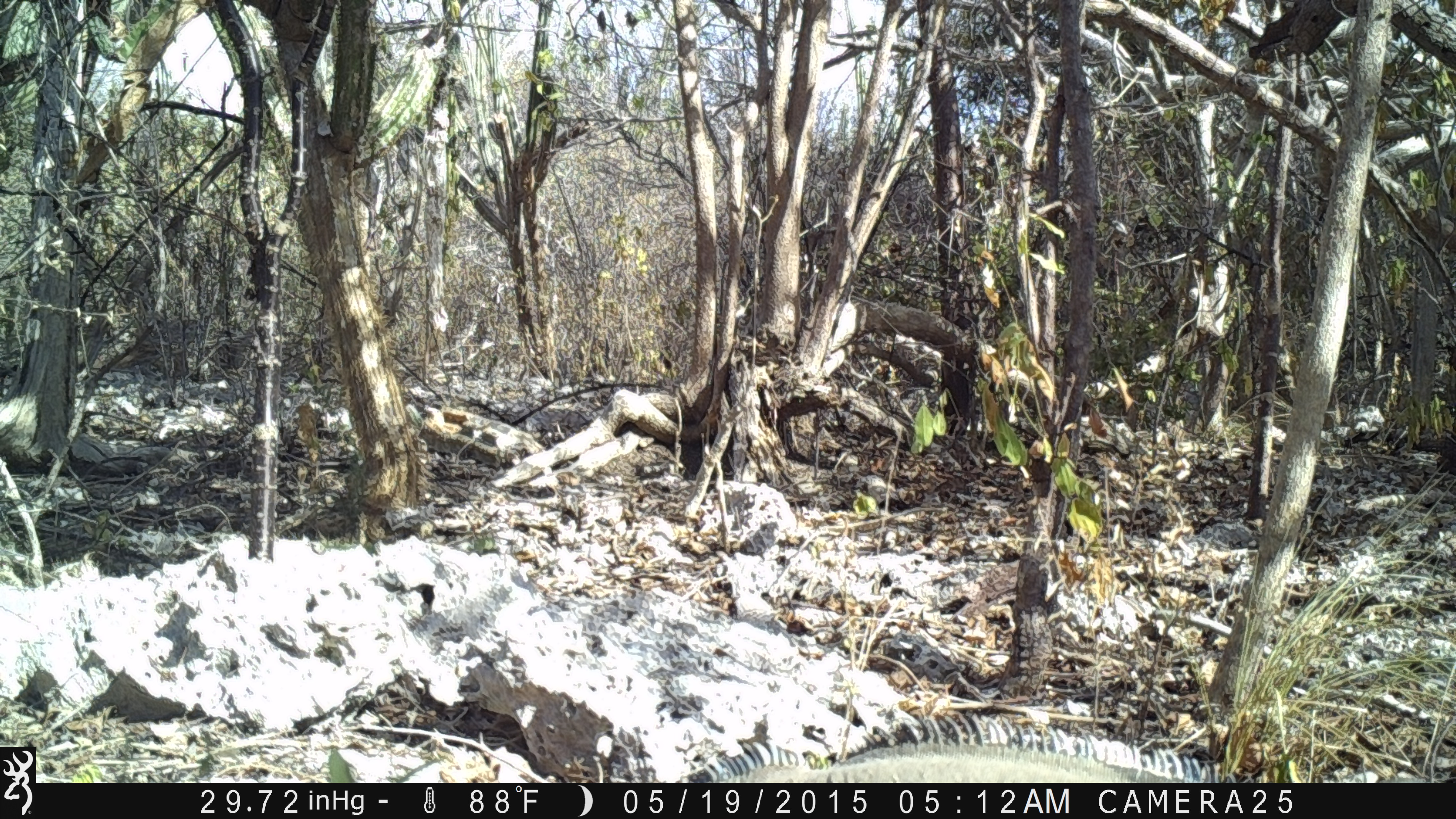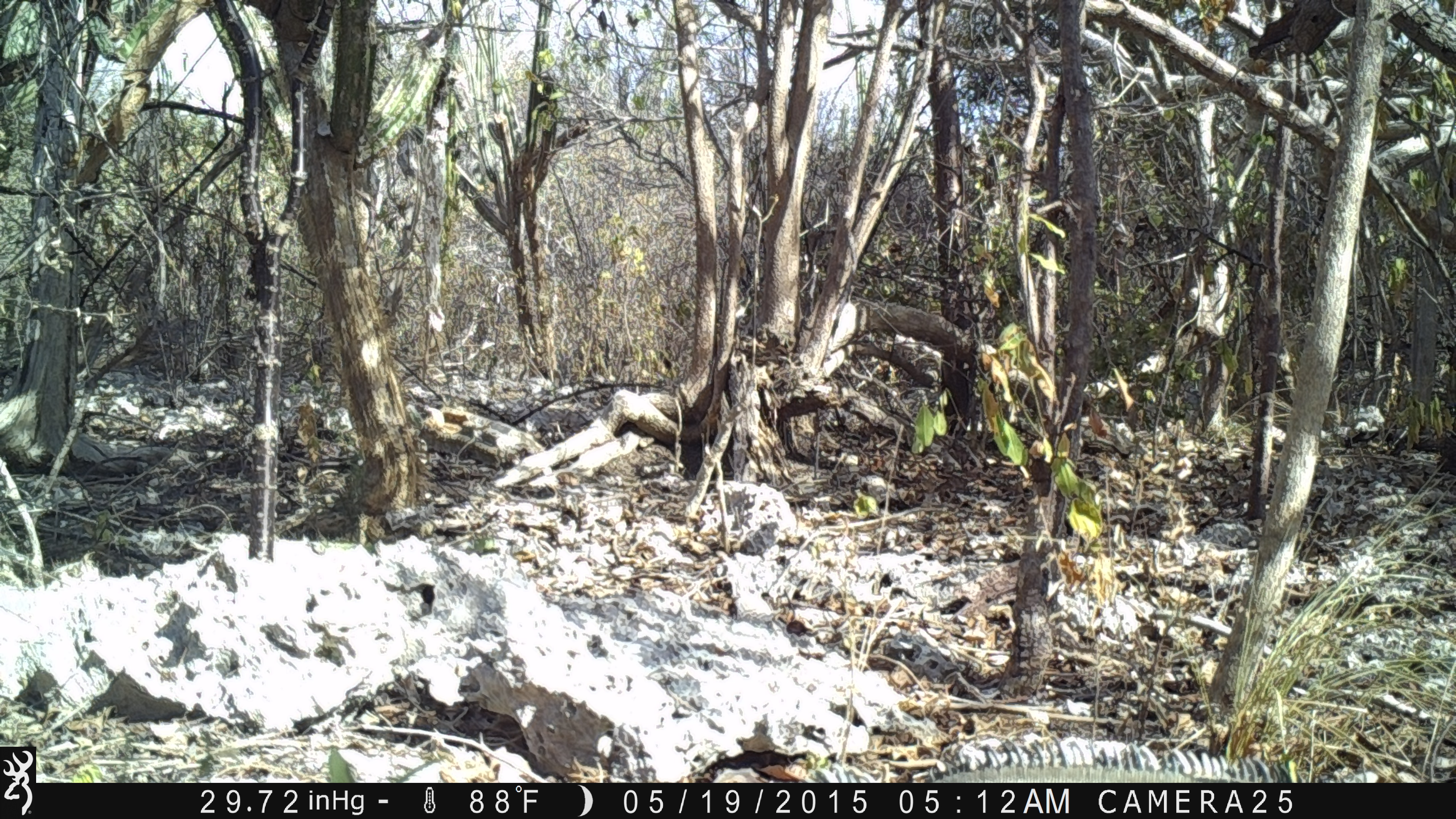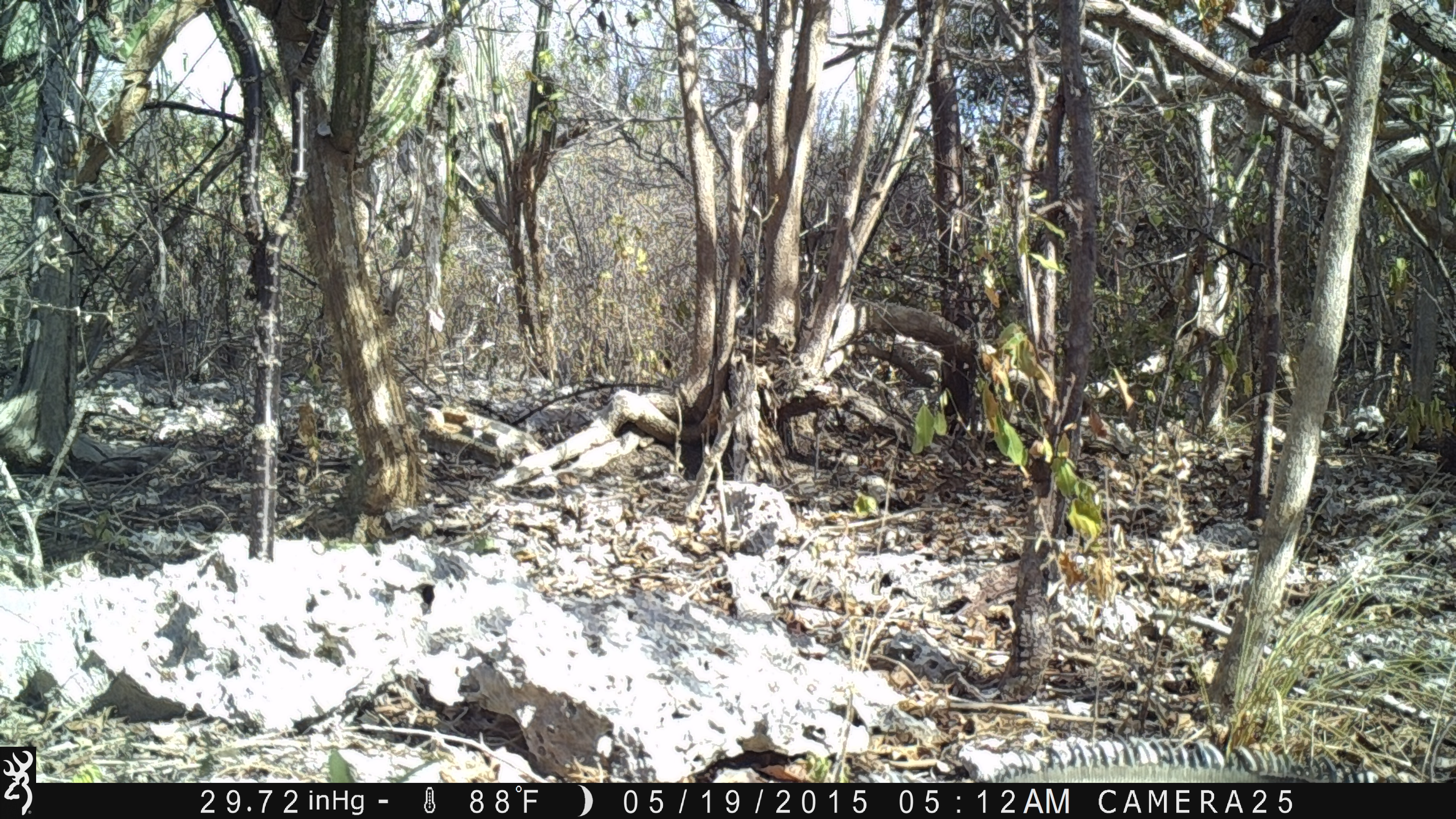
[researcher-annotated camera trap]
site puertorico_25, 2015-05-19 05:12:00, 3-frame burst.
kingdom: Animalia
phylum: Chordata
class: Reptilia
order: Squamata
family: Iguanidae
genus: Iguana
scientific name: Iguana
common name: typical iguanas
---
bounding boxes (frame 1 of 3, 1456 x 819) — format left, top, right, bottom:
iguana: 671, 722, 1210, 783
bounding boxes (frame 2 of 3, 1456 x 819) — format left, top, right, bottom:
iguana: 778, 732, 1282, 784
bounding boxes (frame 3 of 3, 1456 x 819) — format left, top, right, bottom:
iguana: 865, 726, 1366, 778